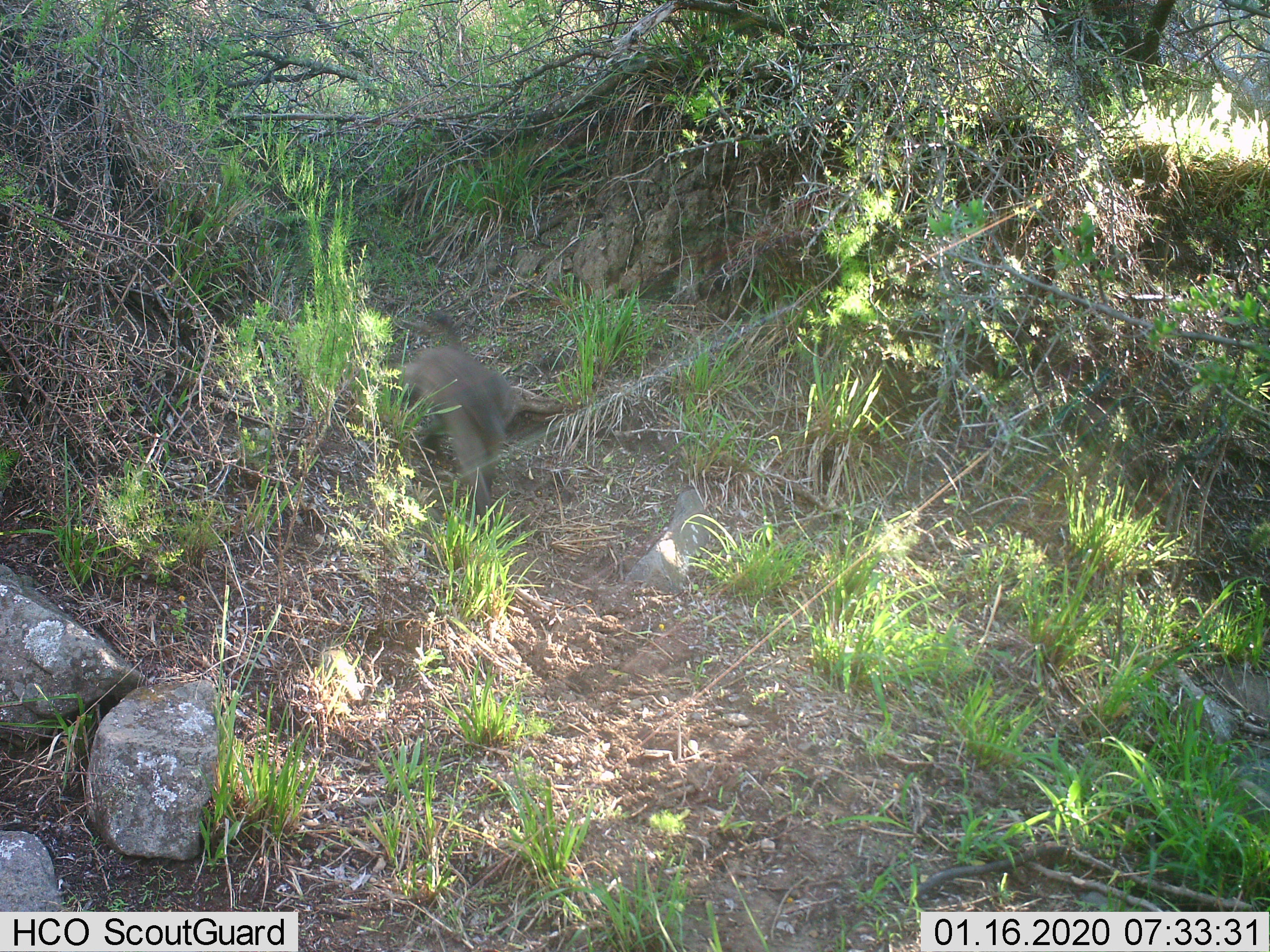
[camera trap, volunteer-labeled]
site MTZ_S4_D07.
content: unidentified animal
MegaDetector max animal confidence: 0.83